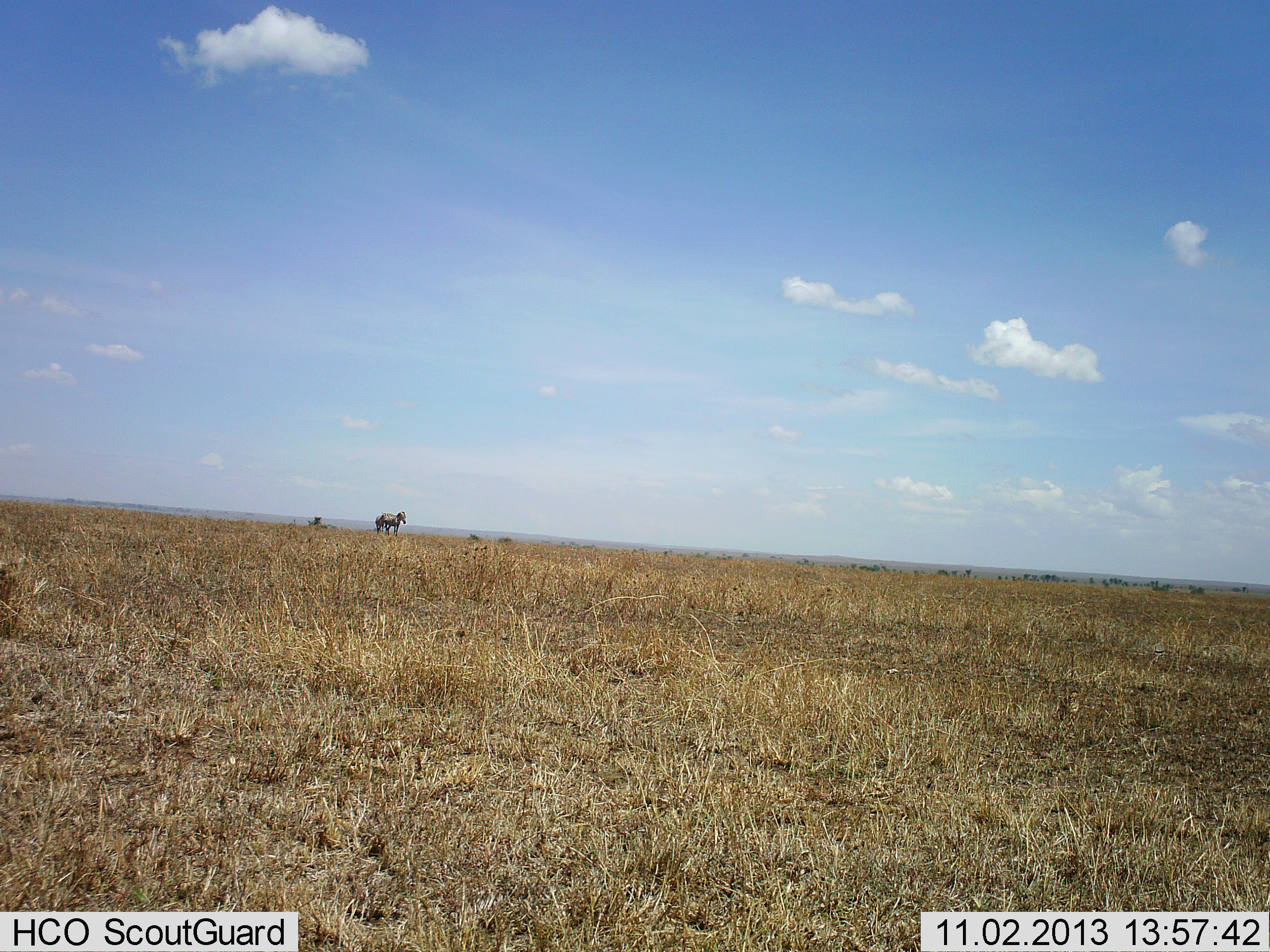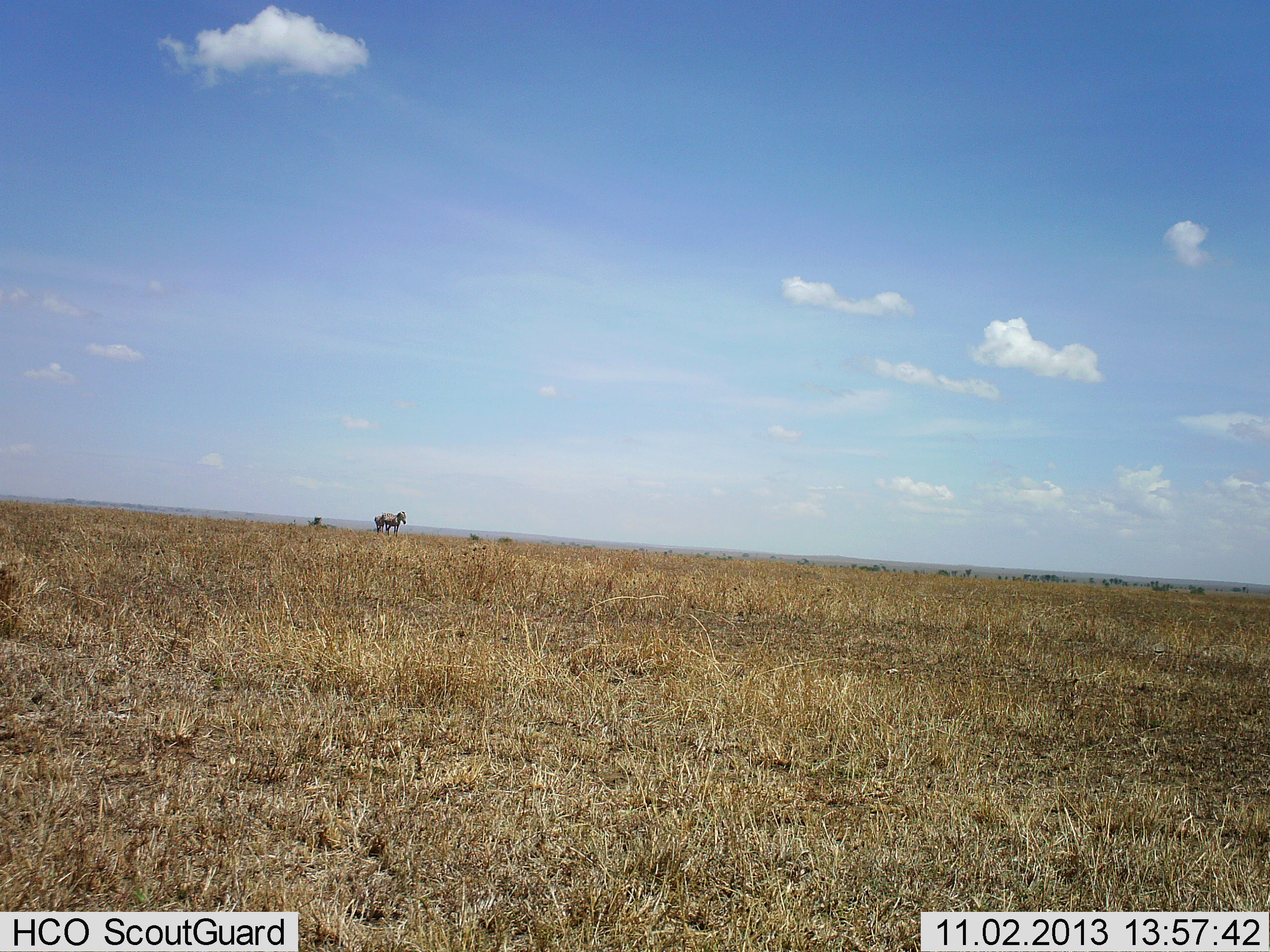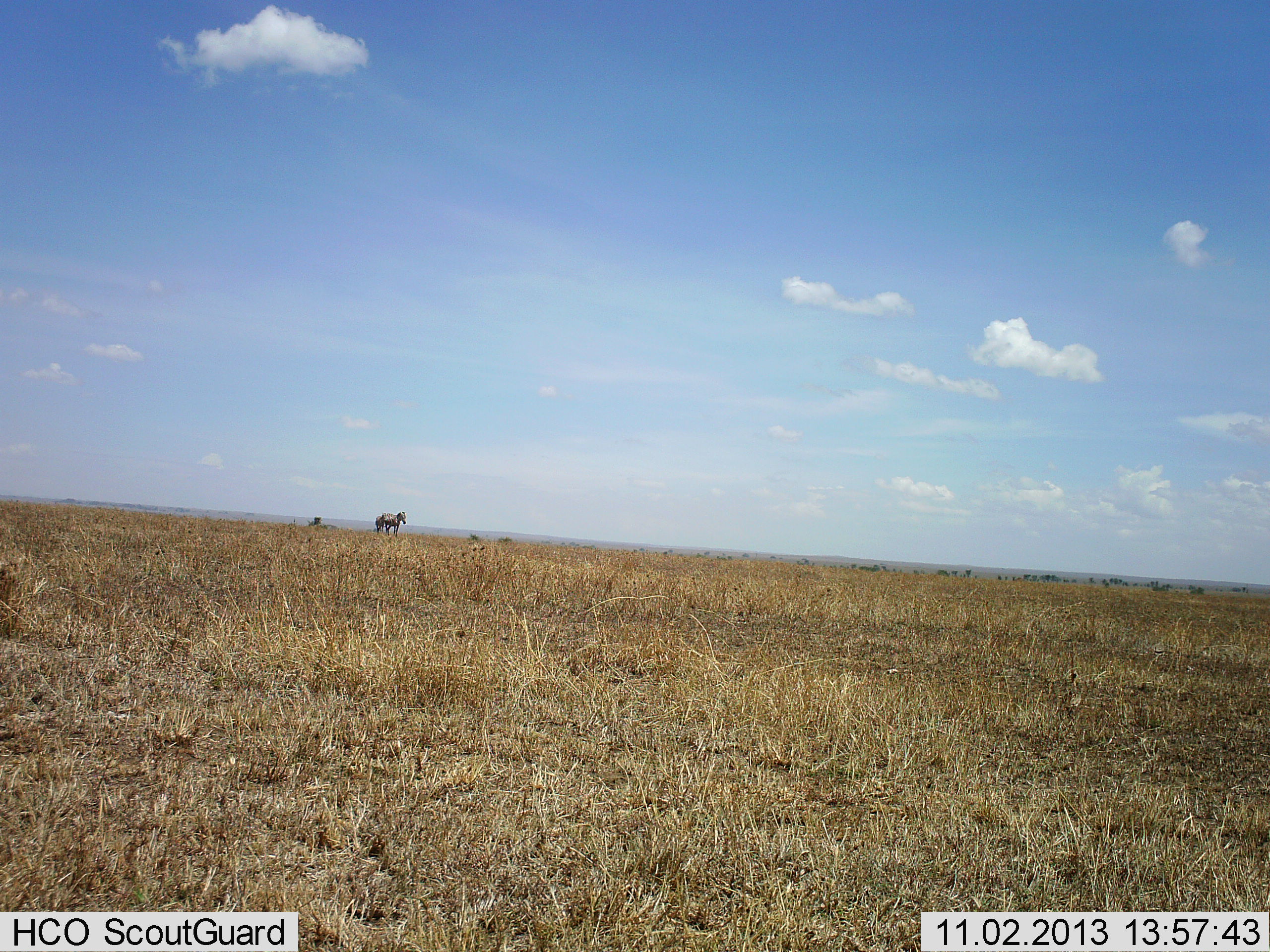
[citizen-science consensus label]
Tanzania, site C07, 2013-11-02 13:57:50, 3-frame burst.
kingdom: Animalia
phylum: Chordata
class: Mammalia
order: Perissodactyla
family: Equidae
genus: Equus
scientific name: Equus quagga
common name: plains zebra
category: zebra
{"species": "zebra (plains zebra) (Equus quagga)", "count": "1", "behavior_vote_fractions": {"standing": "100%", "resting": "0%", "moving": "0%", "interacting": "0%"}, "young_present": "0%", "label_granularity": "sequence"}